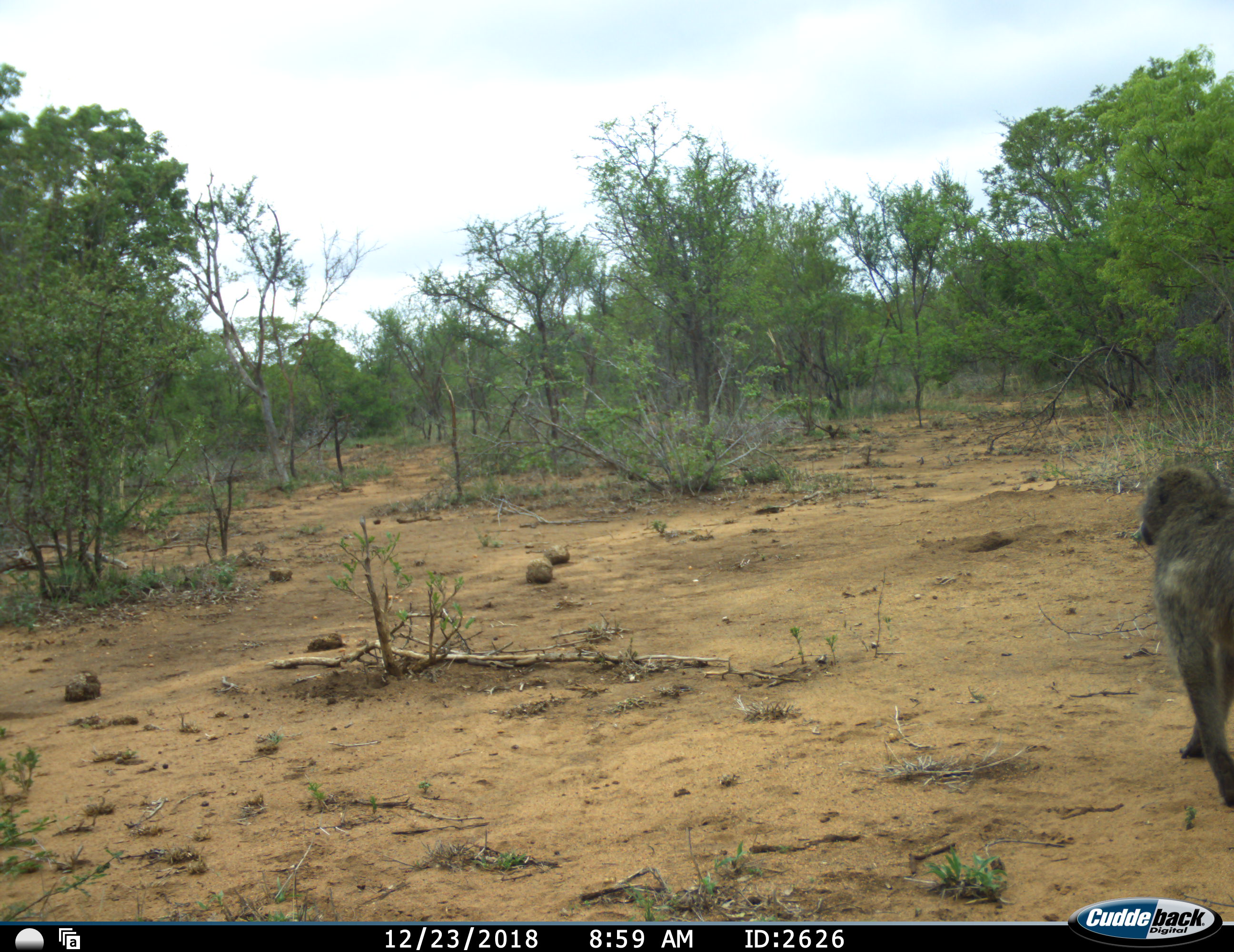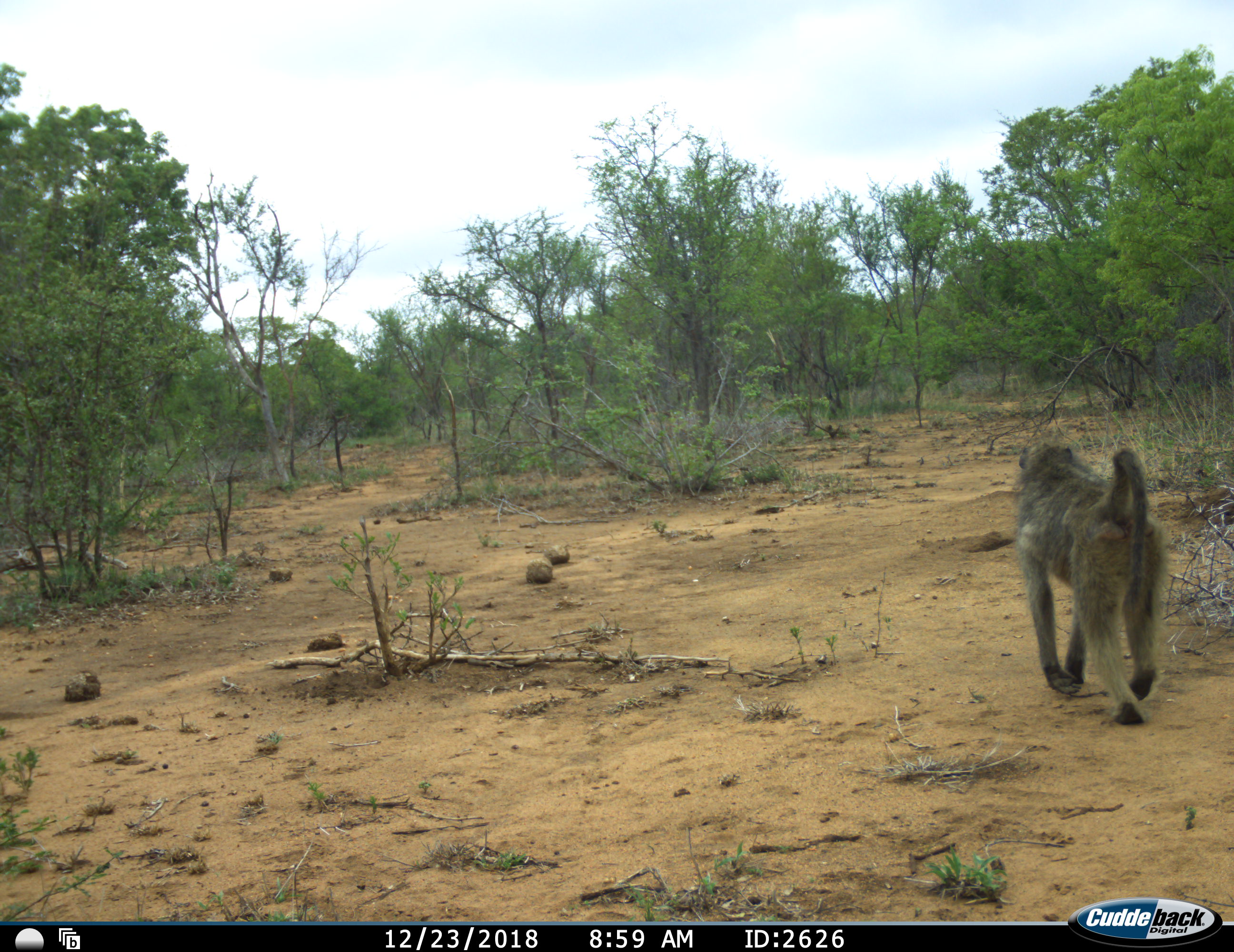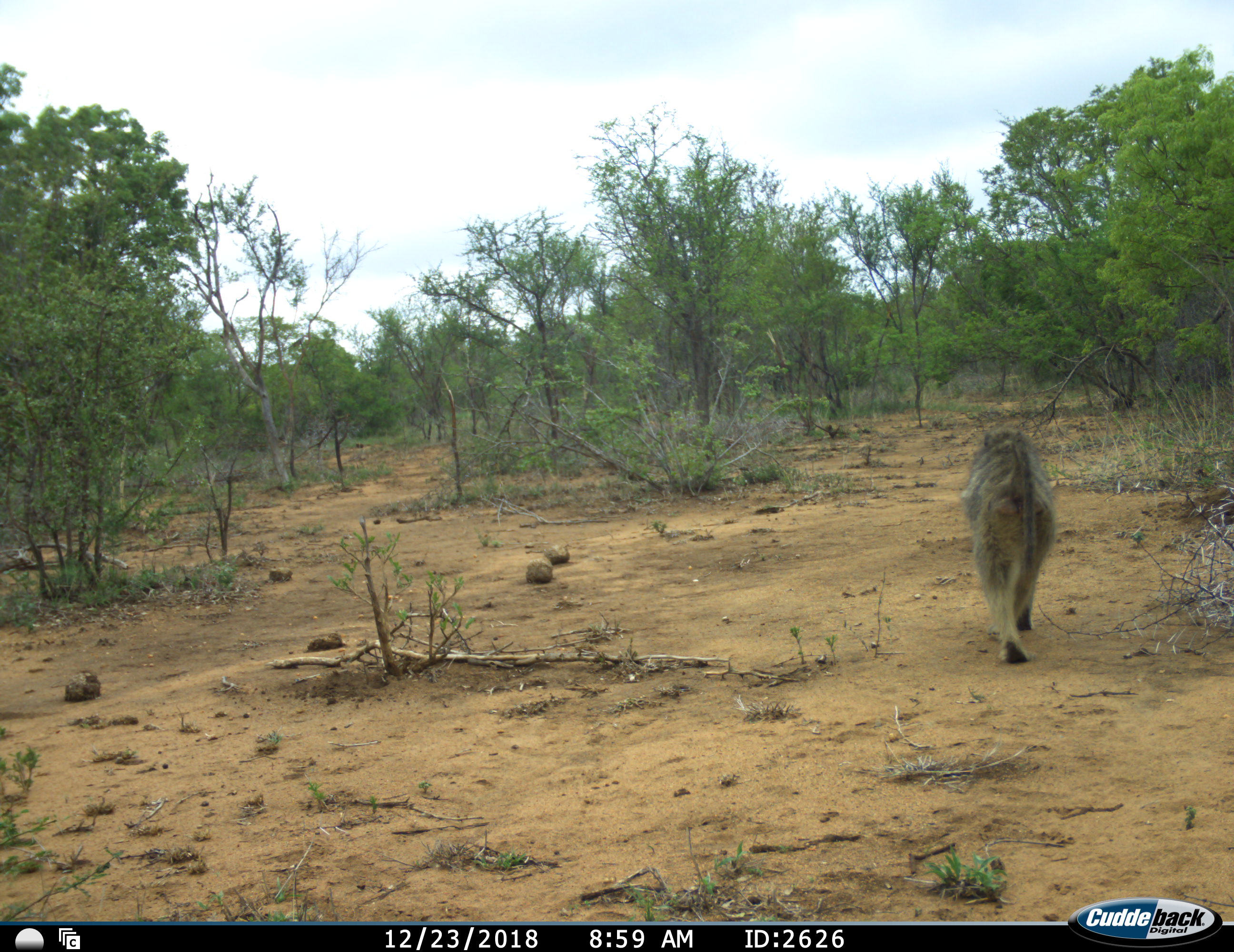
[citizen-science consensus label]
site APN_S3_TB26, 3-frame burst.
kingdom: Animalia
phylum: Chordata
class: Mammalia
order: Primates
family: Cercopithecidae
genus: Papio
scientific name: Papio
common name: baboon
Baboon (Papio), count 1. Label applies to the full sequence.